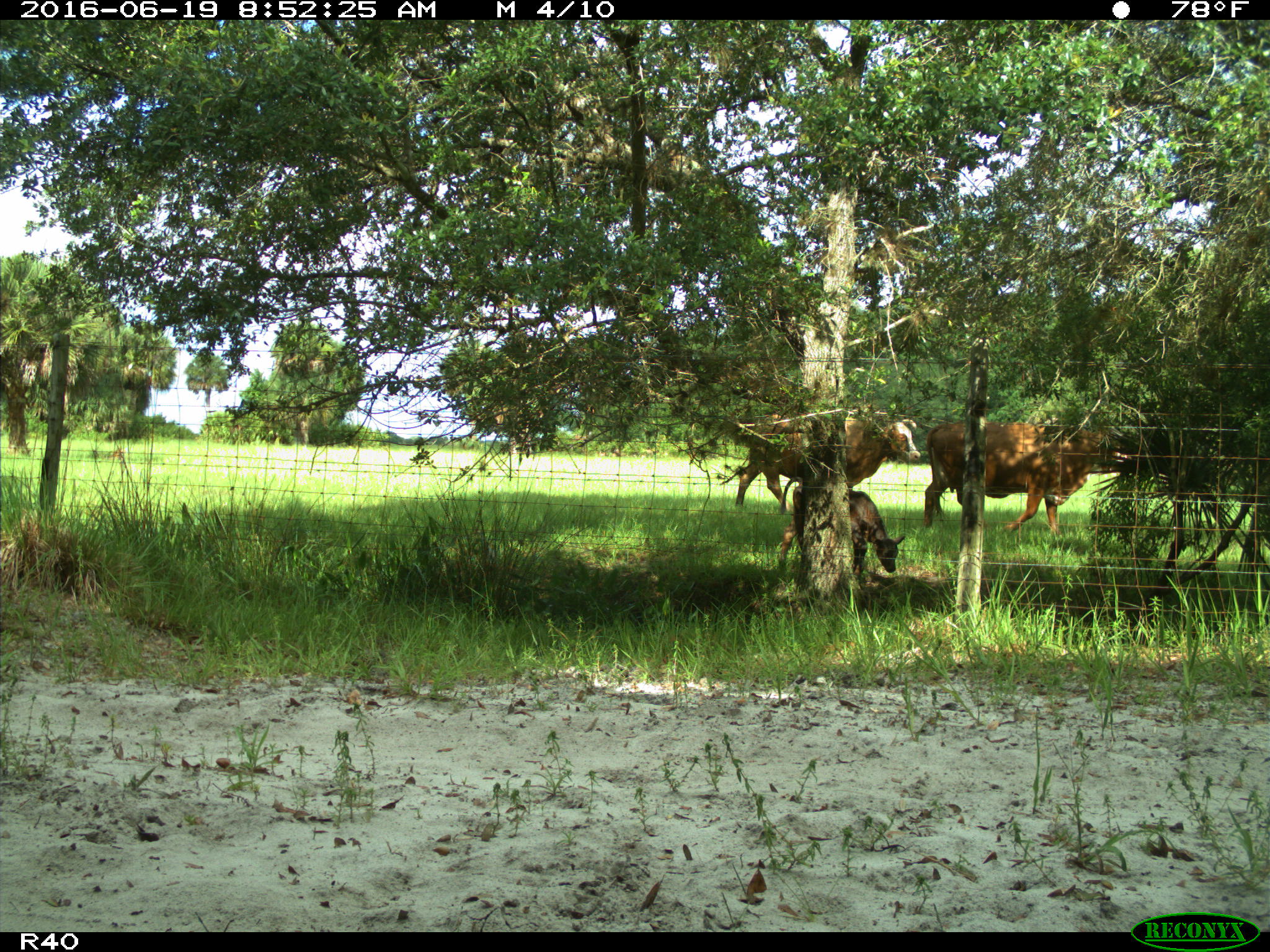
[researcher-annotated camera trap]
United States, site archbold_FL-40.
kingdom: Animalia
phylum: Chordata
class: Mammalia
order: Artiodactyla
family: Bovidae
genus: Bos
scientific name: Bos taurus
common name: domestic cow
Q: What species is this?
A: Bos taurus (domestic cow).